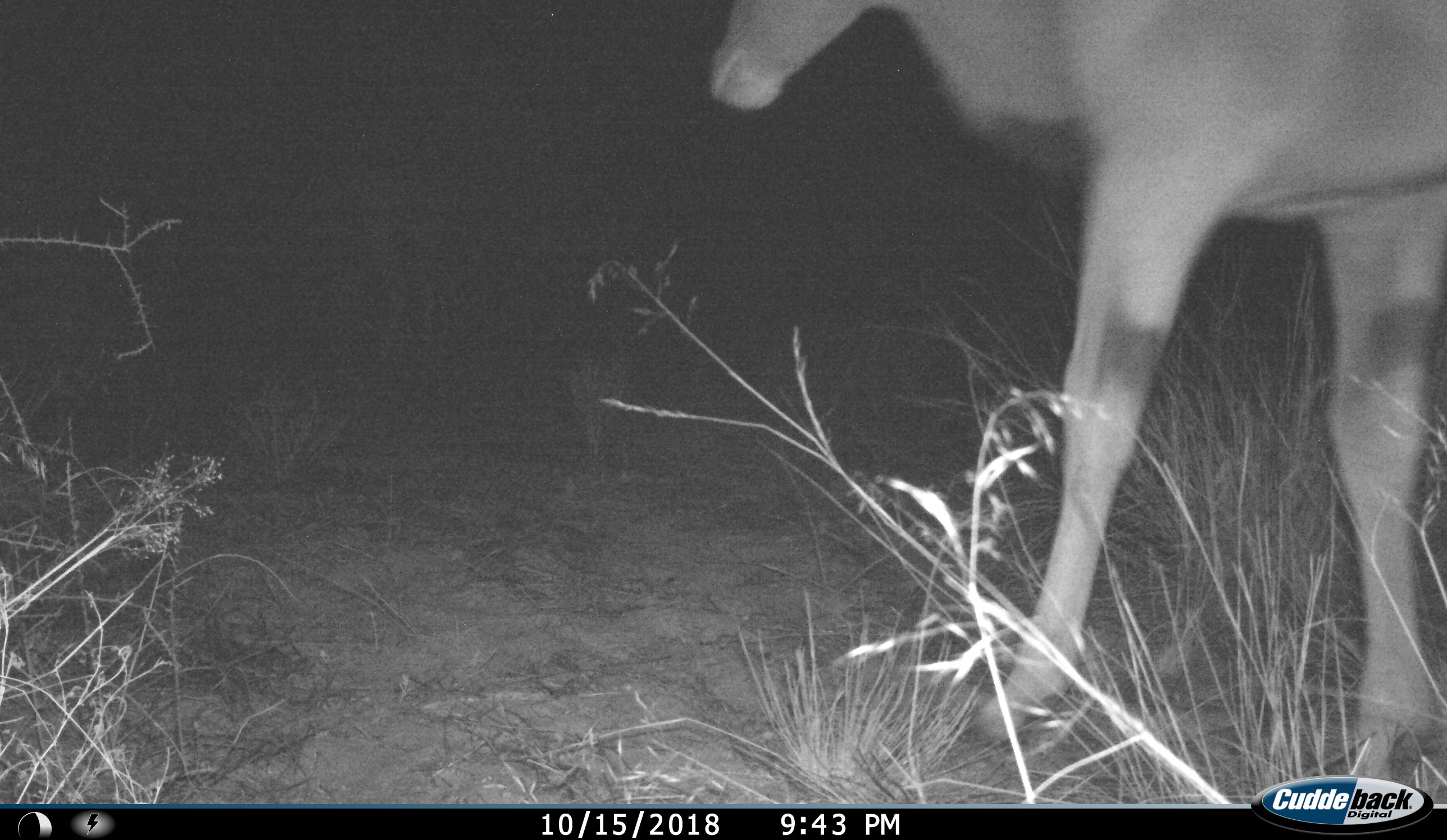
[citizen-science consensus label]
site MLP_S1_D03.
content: unidentified animal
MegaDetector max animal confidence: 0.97